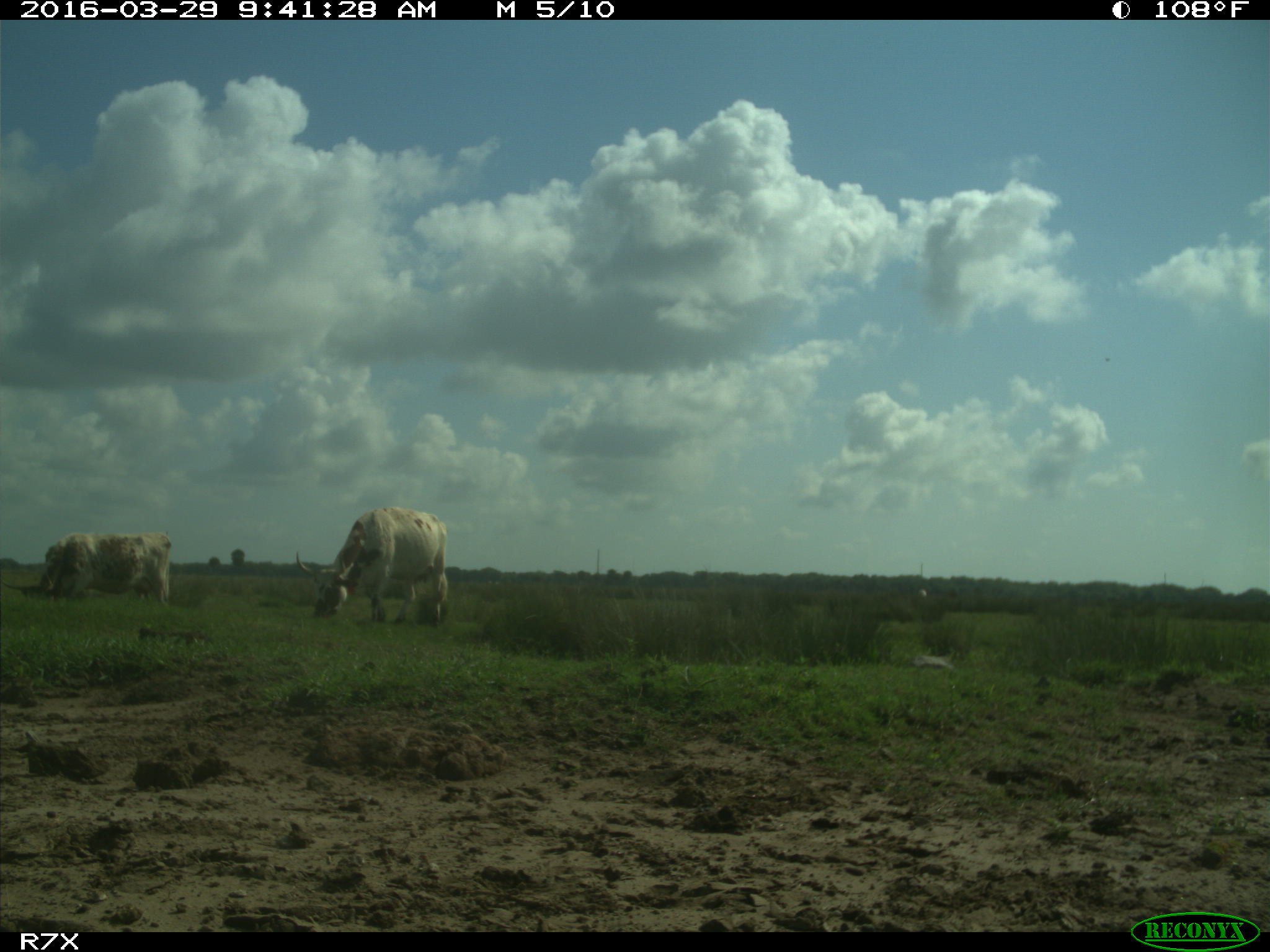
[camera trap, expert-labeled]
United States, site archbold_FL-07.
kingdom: Animalia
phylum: Chordata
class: Mammalia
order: Artiodactyla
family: Bovidae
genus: Bos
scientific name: Bos taurus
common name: domestic cow